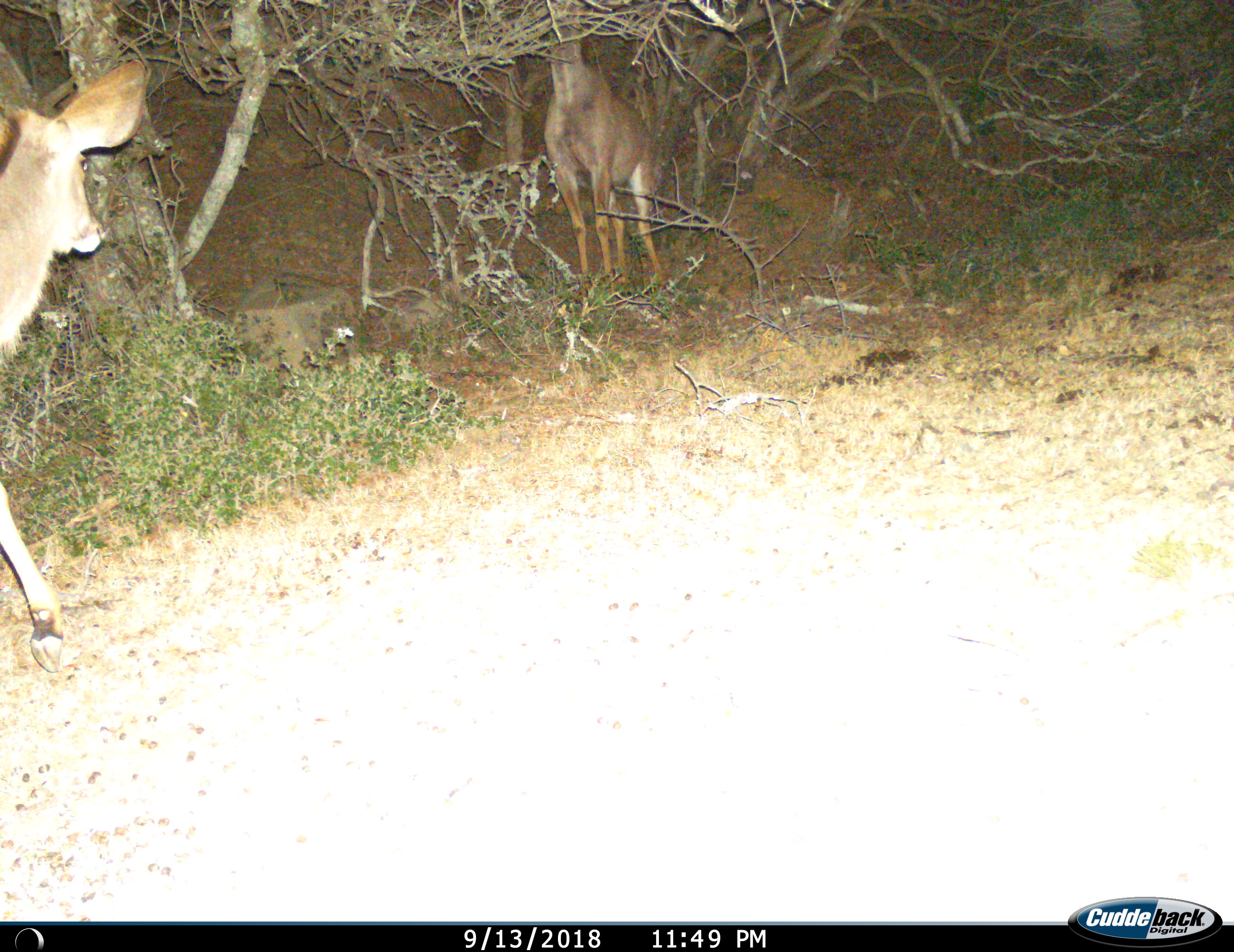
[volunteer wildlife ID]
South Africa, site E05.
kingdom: Animalia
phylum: Chordata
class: Mammalia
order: Artiodactyla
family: Bovidae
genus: Tragelaphus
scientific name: Tragelaphus strepsiceros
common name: greater kudu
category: kudu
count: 2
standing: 36%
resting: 0%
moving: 82%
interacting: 0%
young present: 18%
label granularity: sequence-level